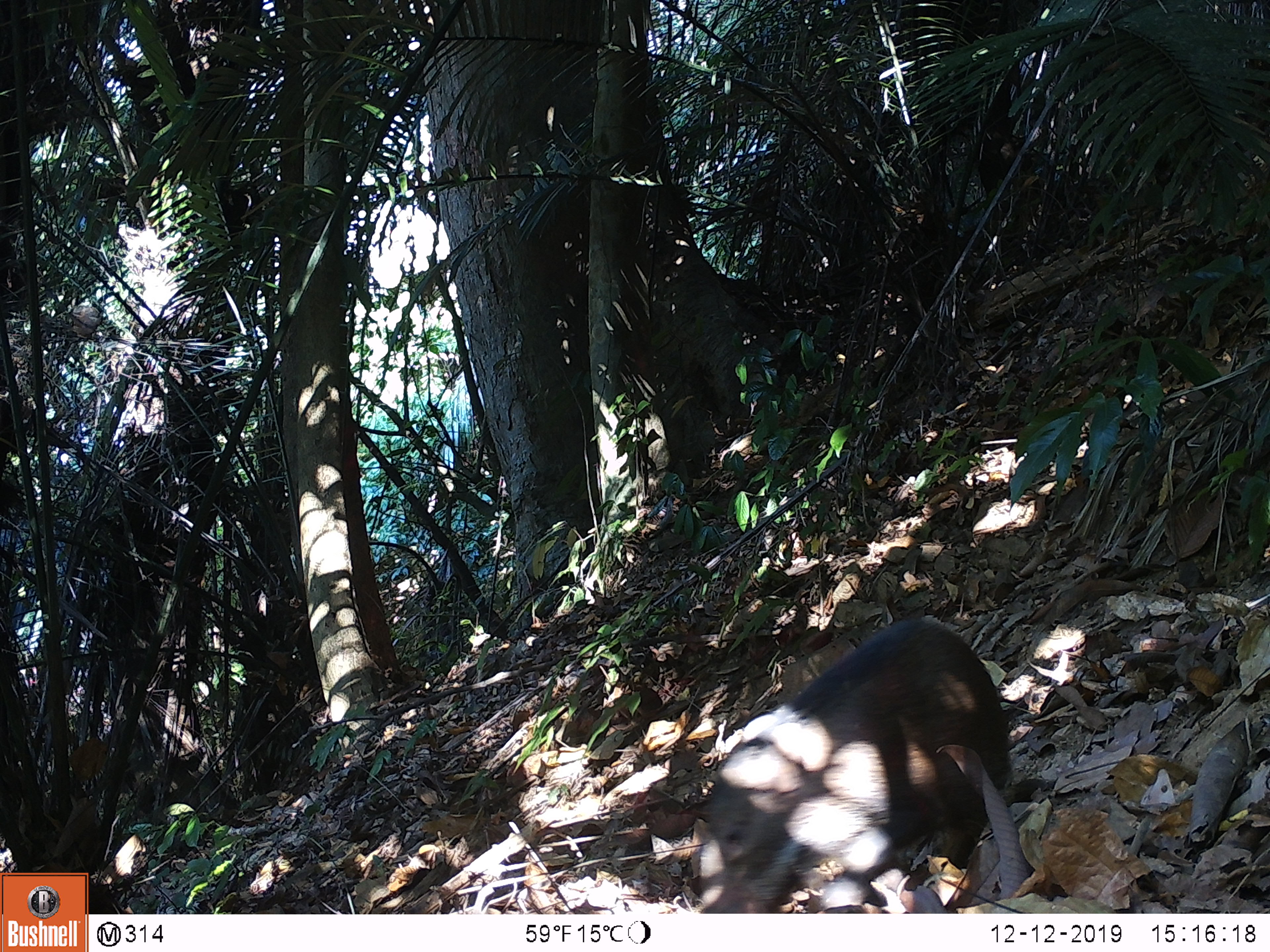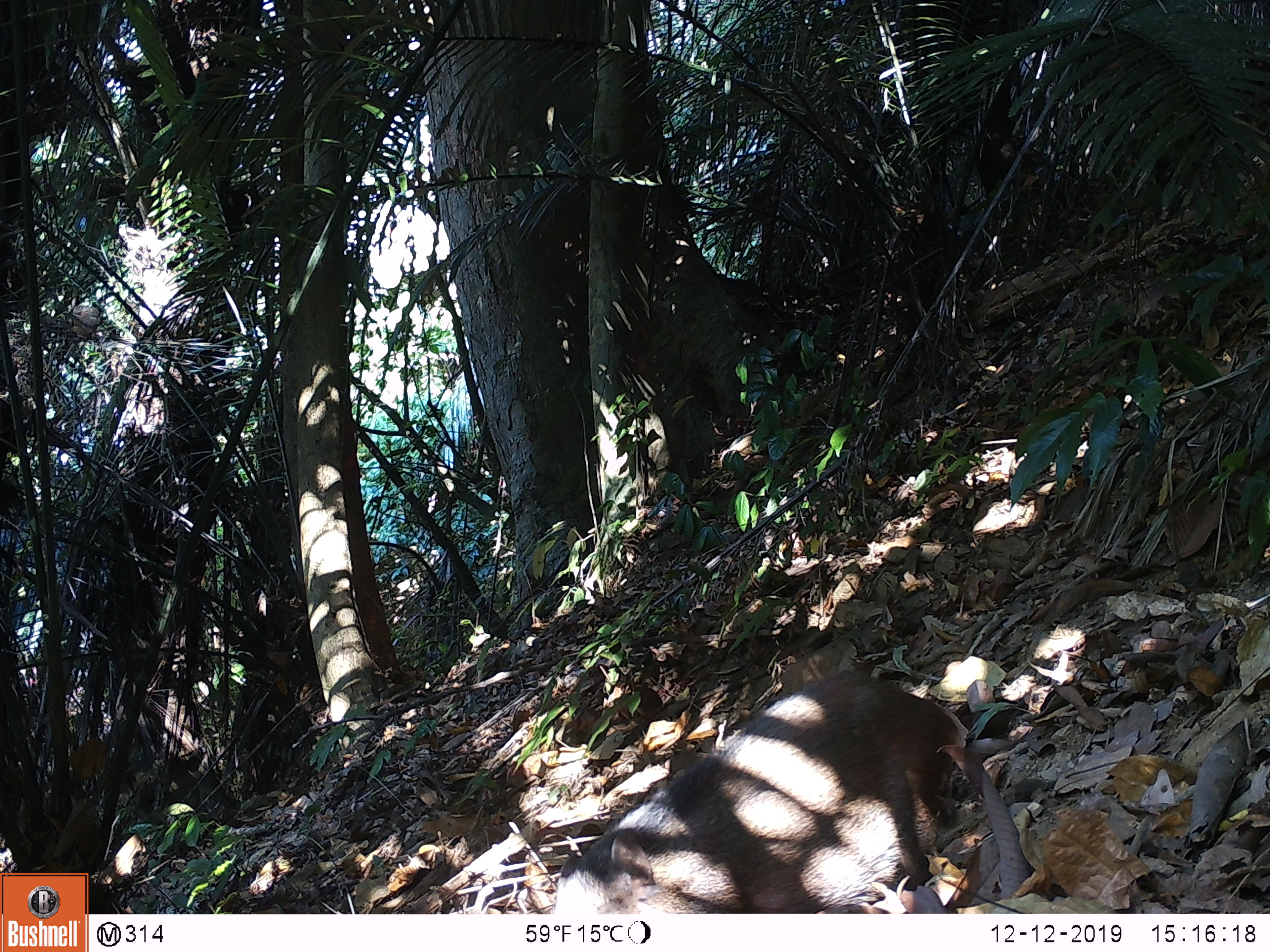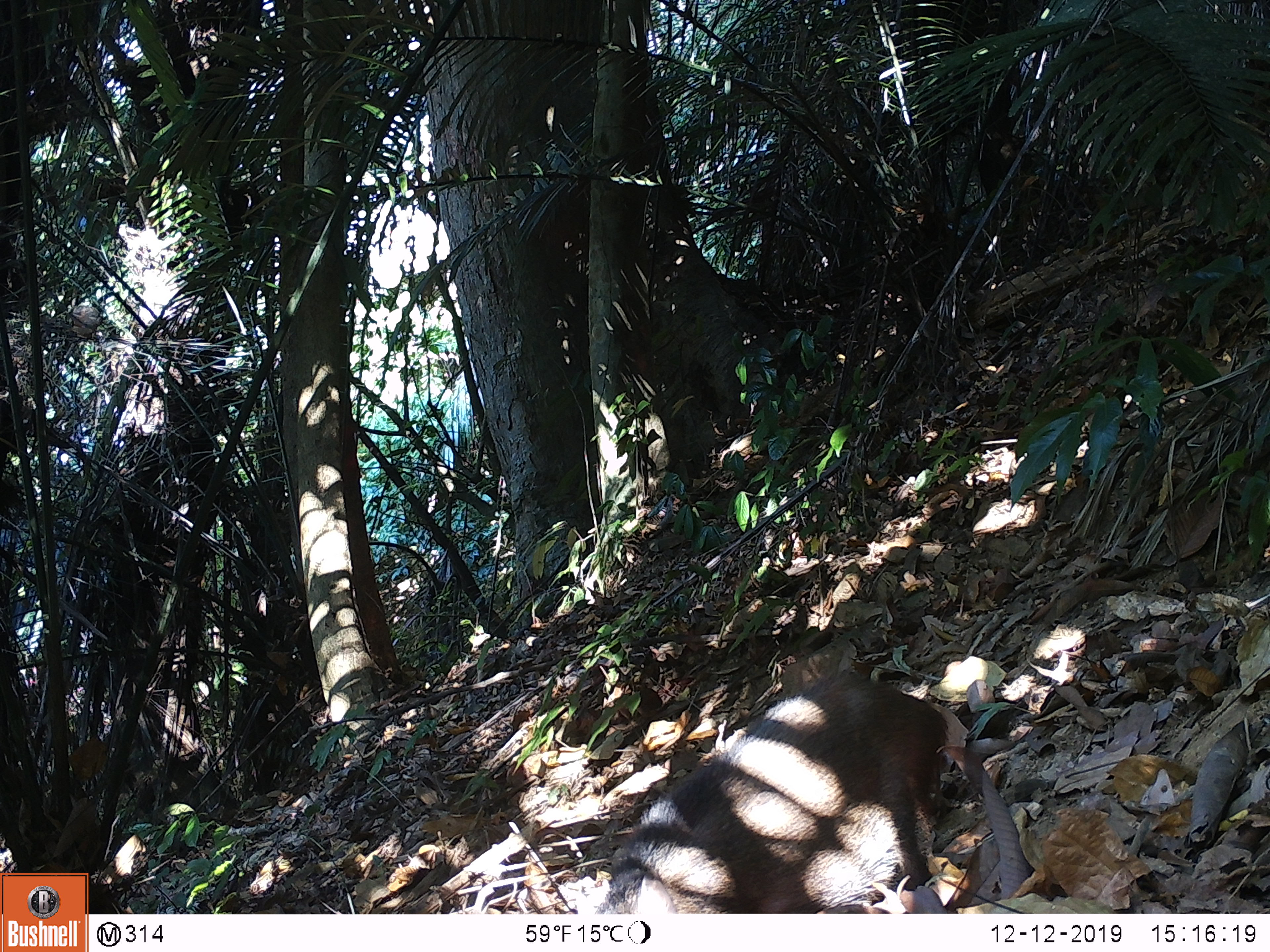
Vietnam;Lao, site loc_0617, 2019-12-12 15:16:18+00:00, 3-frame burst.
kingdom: Animalia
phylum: Chordata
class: Mammalia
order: Artiodactyla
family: Suidae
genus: Sus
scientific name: Sus scrofa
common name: eurasian wild pig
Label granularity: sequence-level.